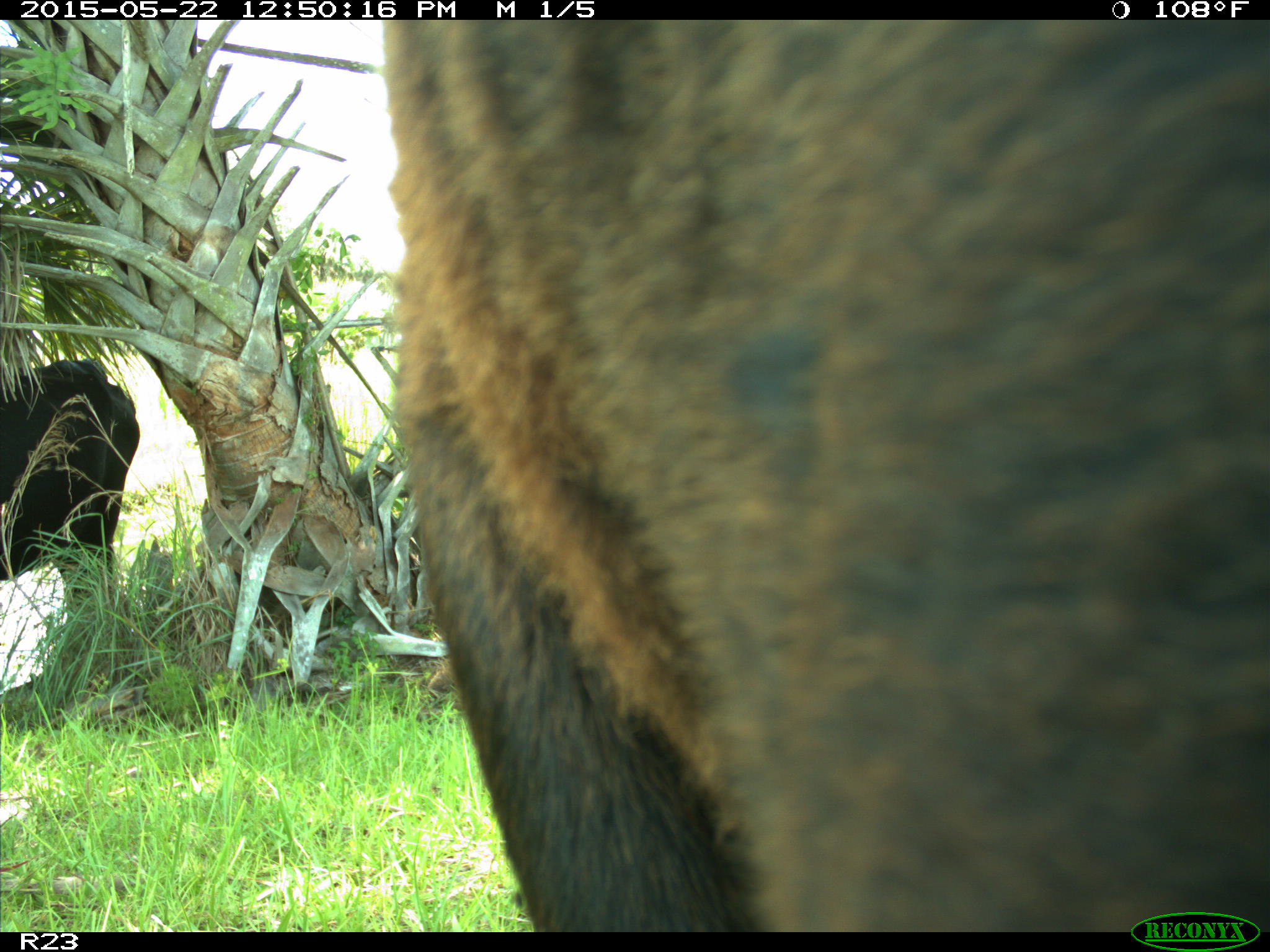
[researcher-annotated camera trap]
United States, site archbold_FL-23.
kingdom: Animalia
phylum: Chordata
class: Mammalia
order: Artiodactyla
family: Bovidae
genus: Bos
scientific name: Bos taurus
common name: domestic cow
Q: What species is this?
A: Bos taurus (domestic cow).